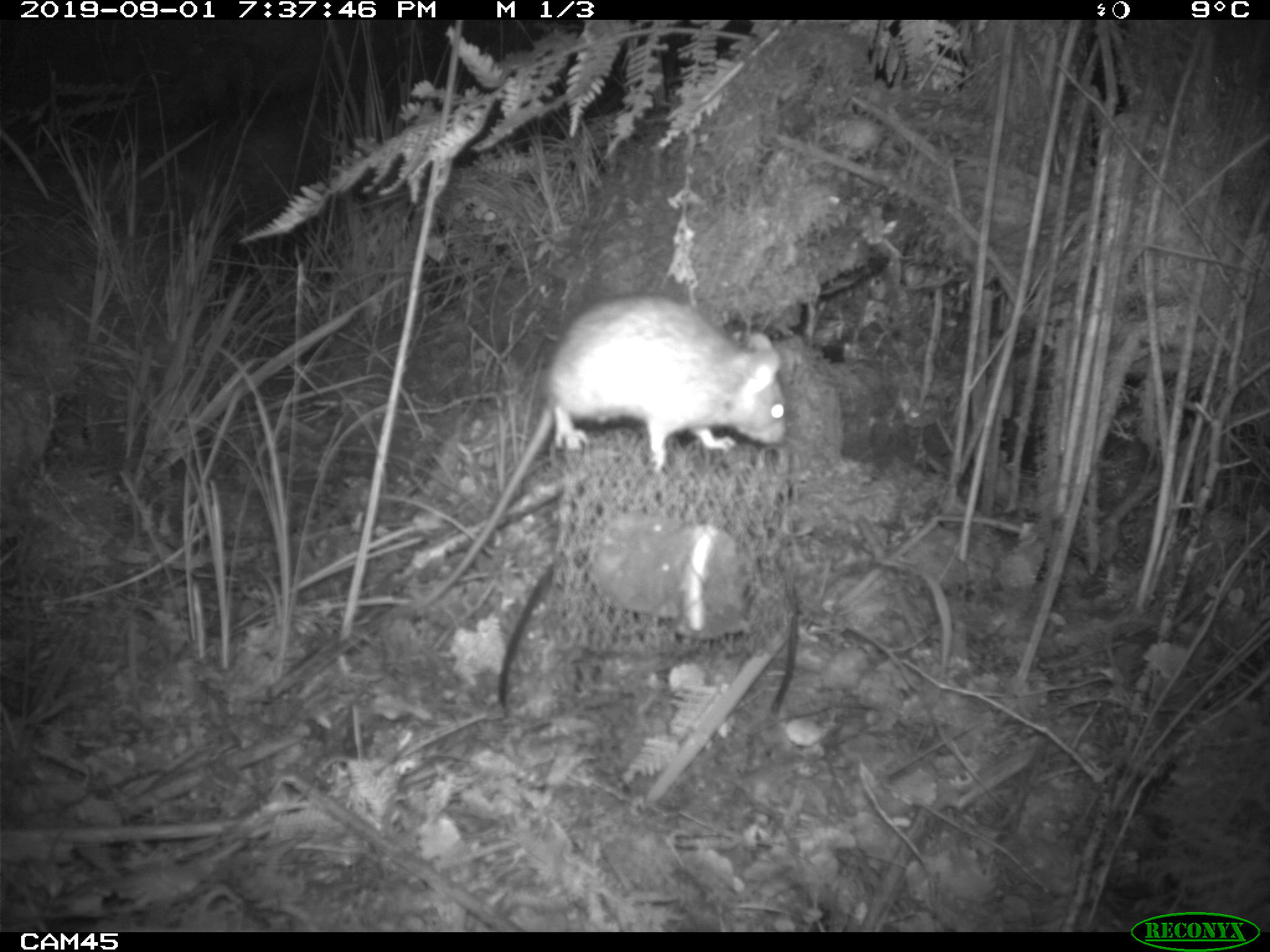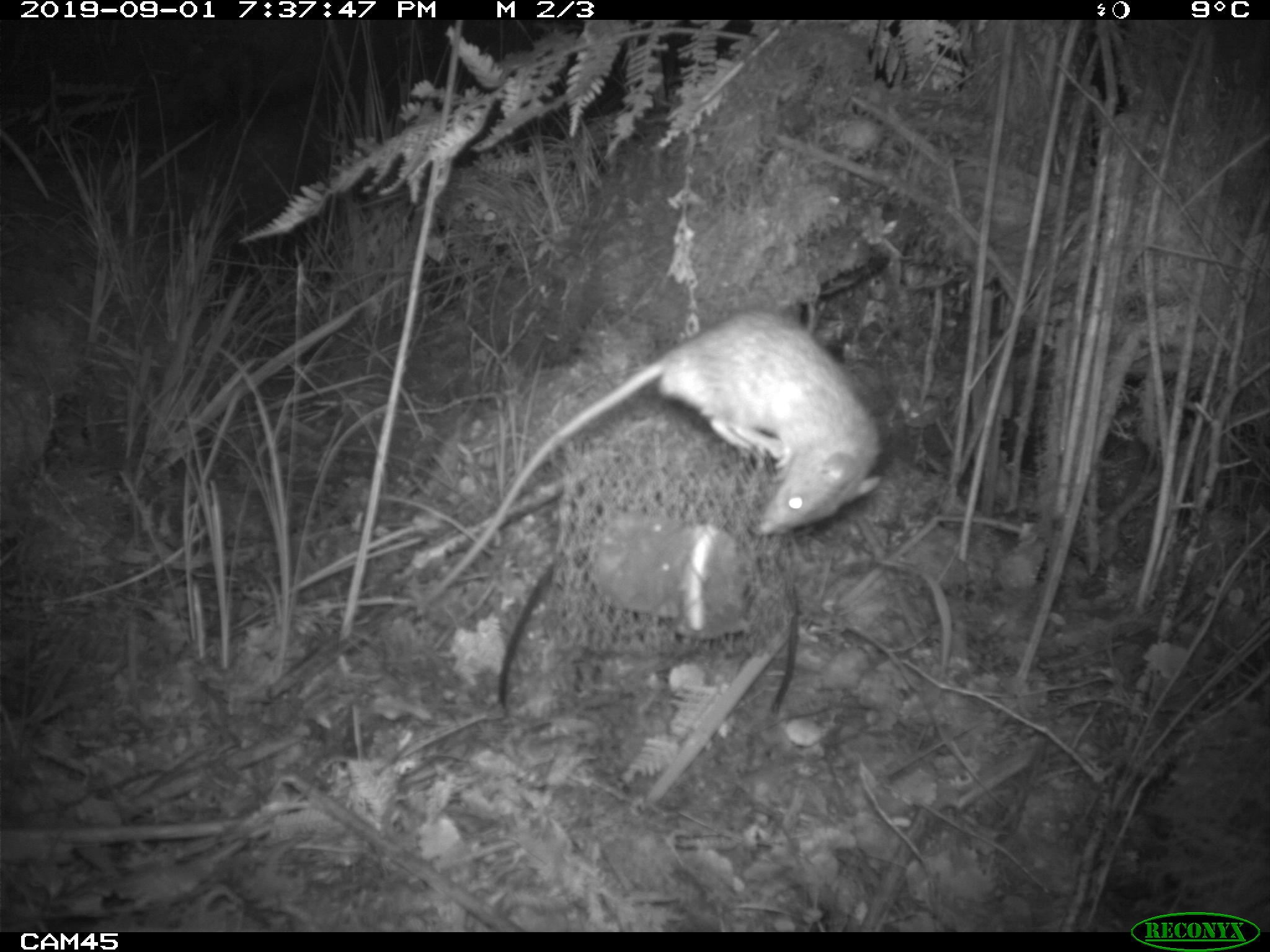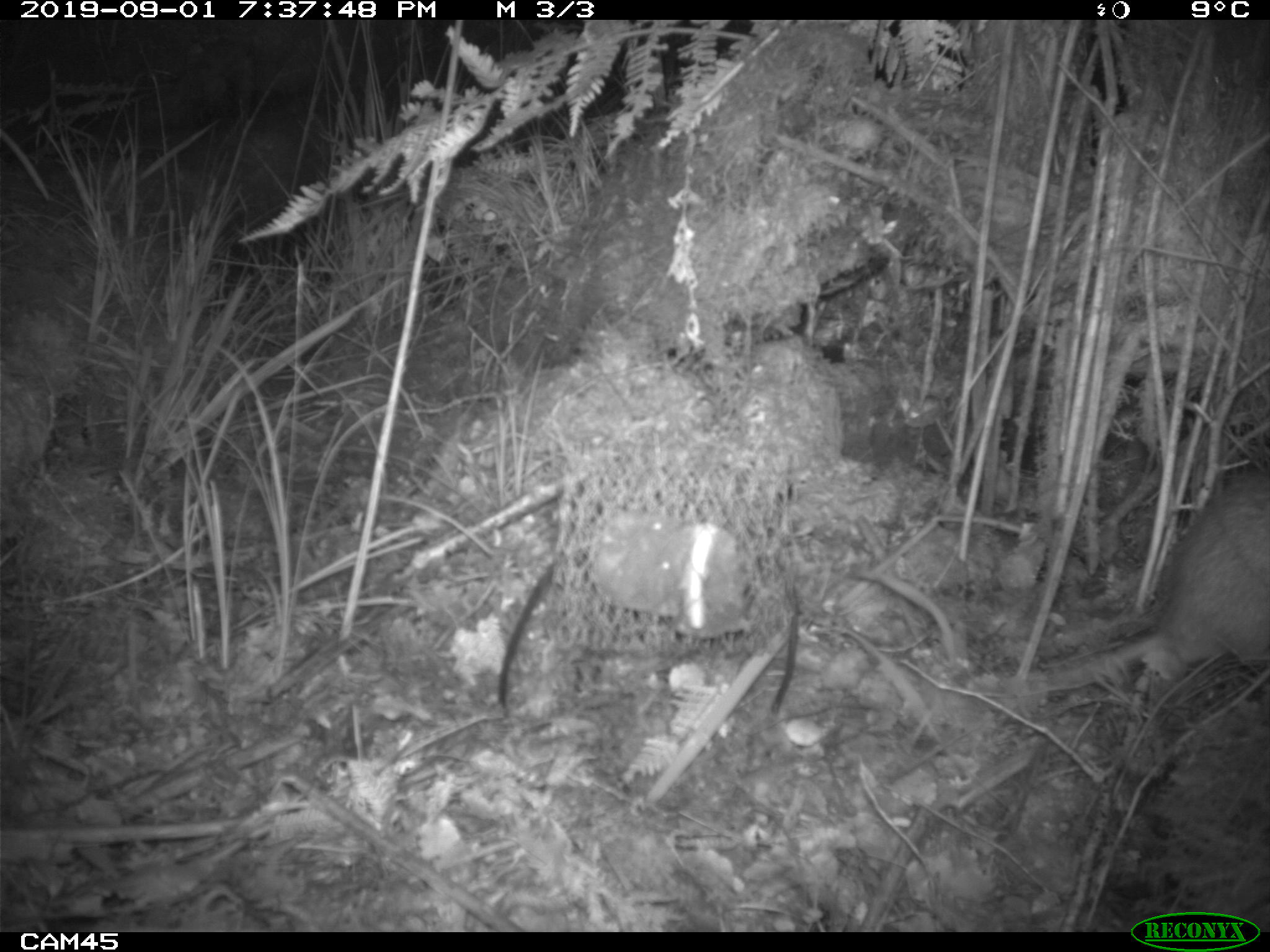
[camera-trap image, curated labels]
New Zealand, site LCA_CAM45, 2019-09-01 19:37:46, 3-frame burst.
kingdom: Animalia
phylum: Chordata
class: Mammalia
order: Rodentia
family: Muridae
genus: Rattus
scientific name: Rattus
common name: rat